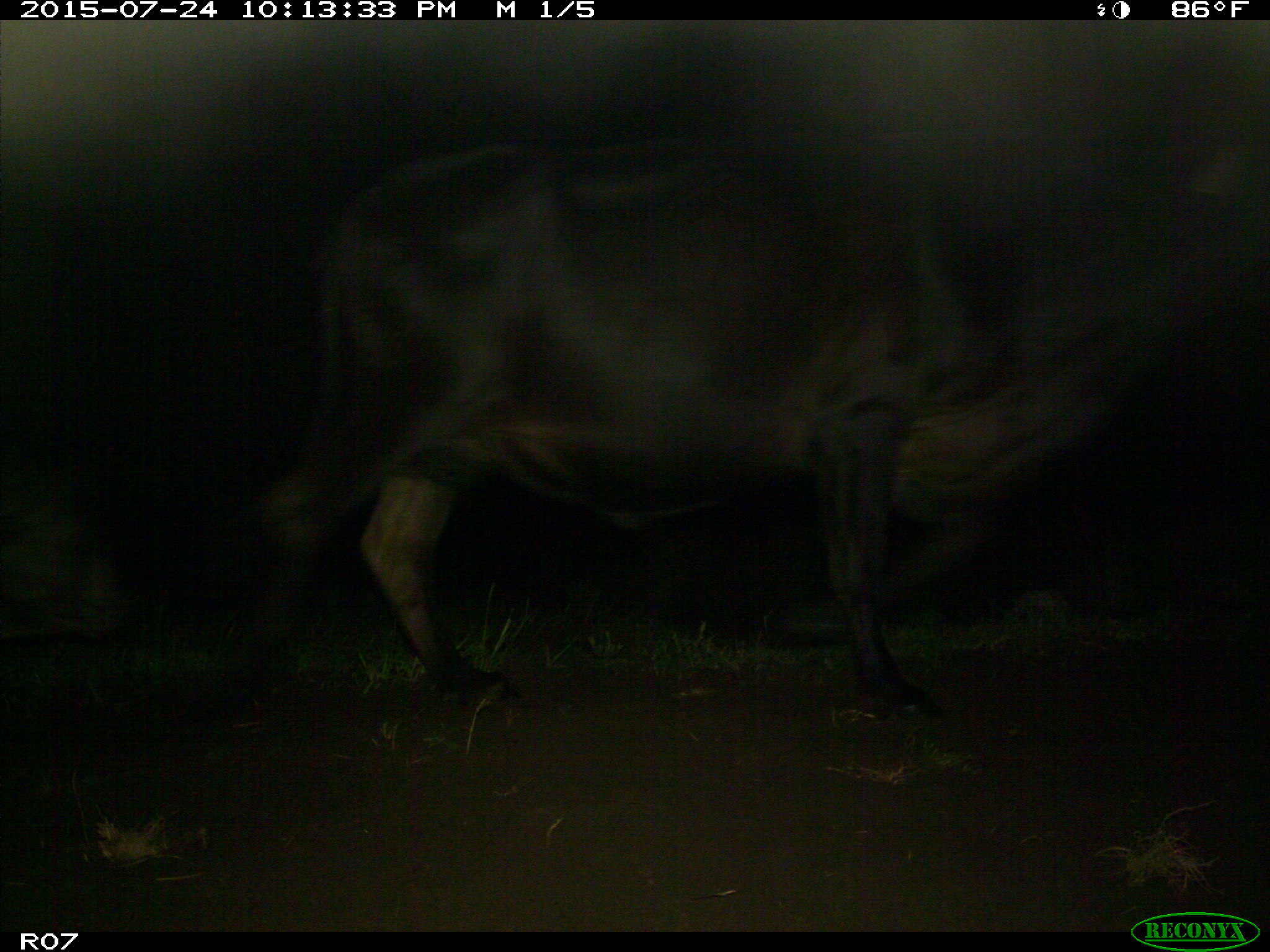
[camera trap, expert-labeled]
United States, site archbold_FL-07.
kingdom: Animalia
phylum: Chordata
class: Mammalia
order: Artiodactyla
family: Bovidae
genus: Bos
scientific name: Bos taurus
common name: domestic cow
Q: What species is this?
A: Bos taurus (domestic cow).